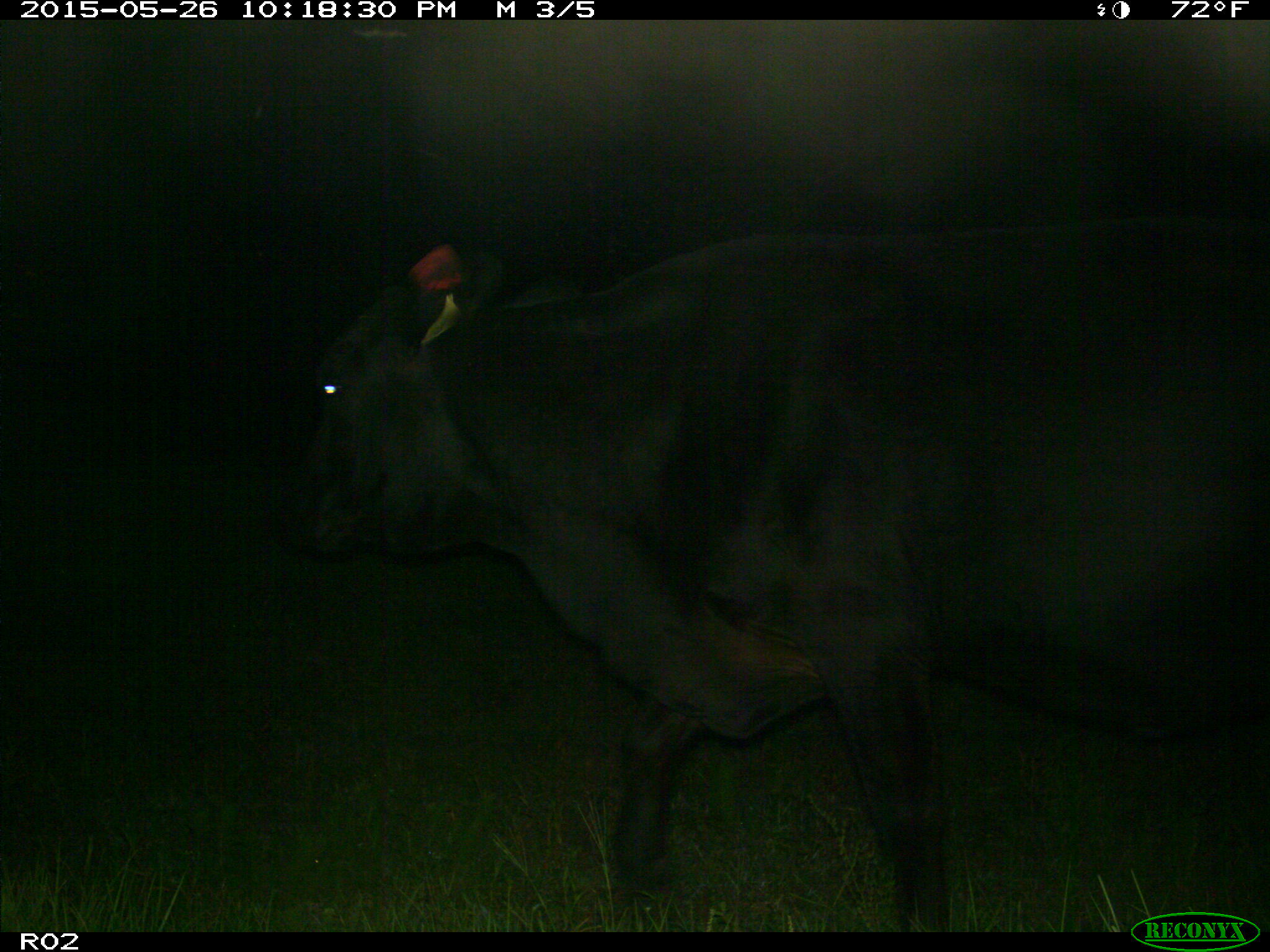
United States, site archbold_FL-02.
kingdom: Animalia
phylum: Chordata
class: Mammalia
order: Artiodactyla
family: Bovidae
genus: Bos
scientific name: Bos taurus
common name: domestic cow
Bos taurus (domestic cow).